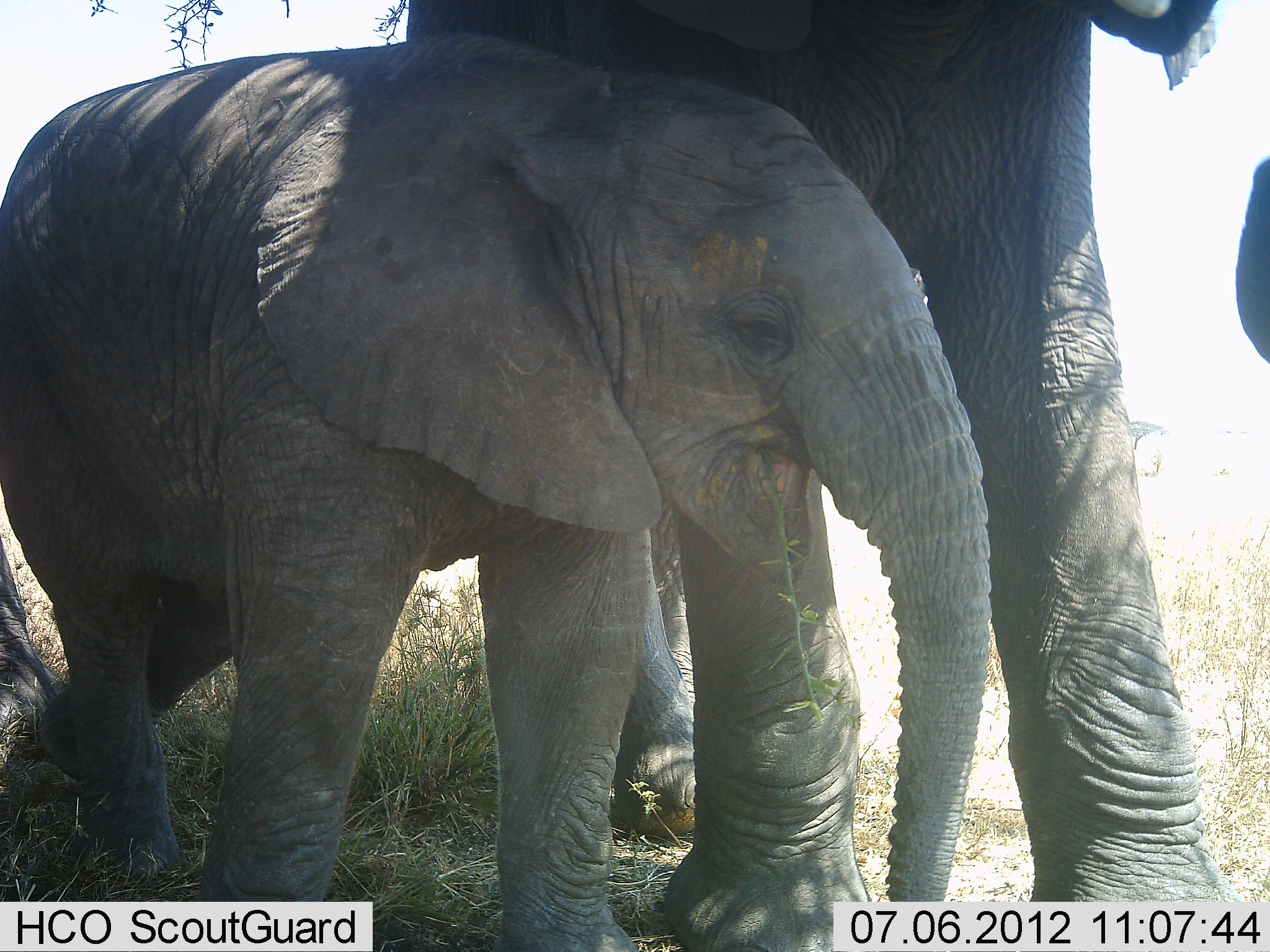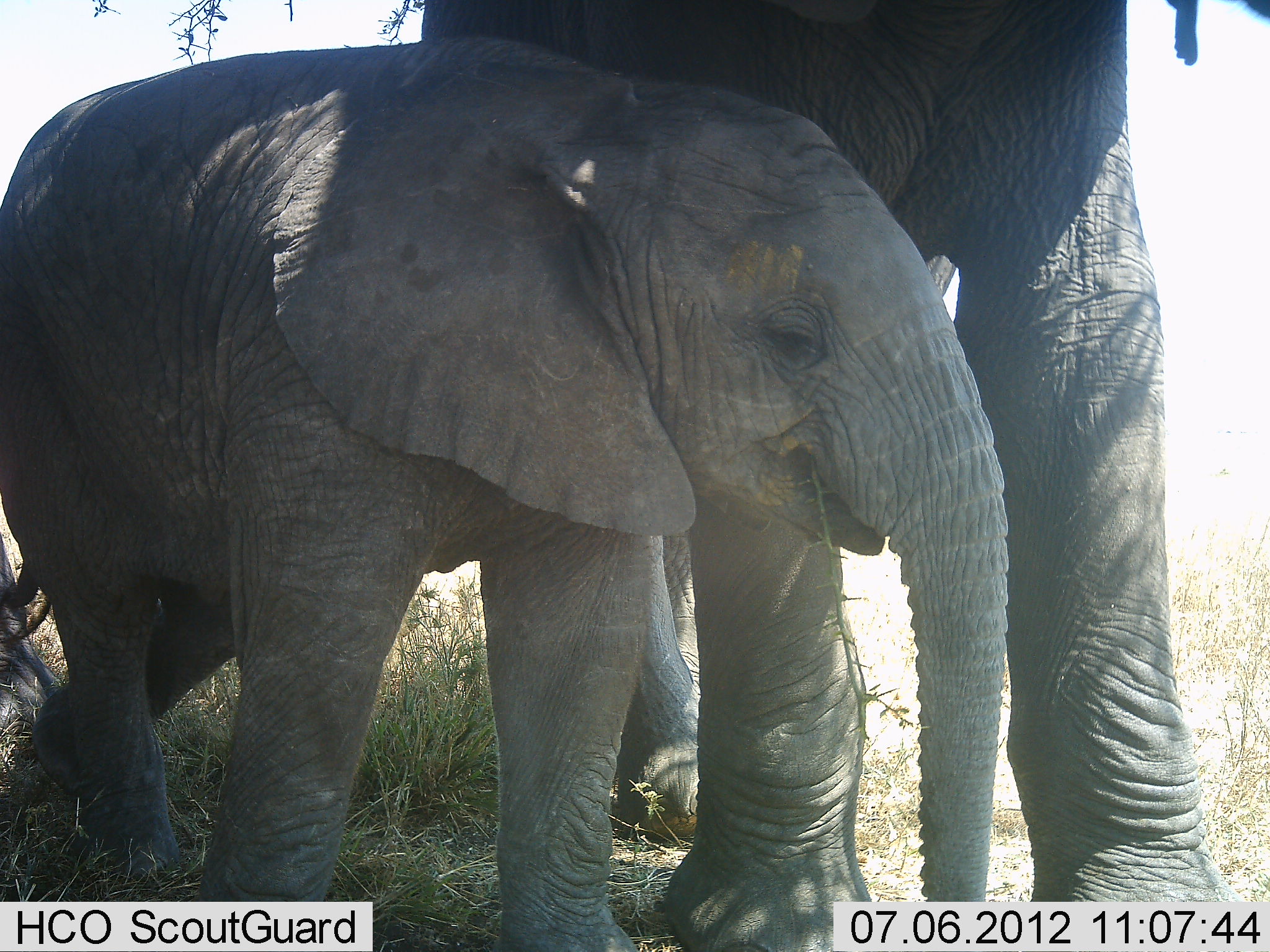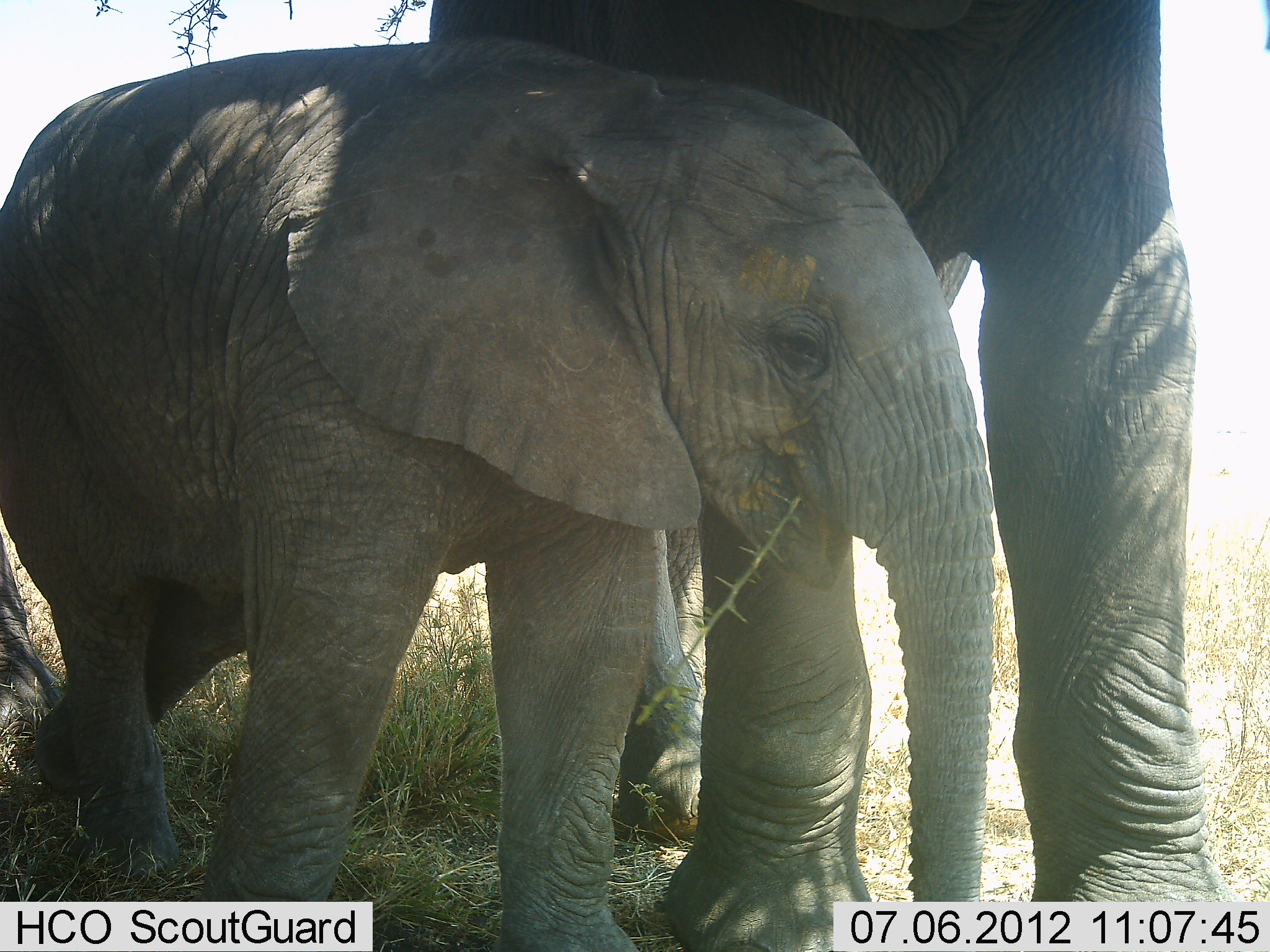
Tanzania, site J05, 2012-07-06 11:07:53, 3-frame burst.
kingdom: Animalia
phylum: Chordata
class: Mammalia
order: Proboscidea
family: Elephantidae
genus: Loxodonta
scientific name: Loxodonta africana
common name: african bush elephant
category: elephant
Elephant (african bush elephant) (Loxodonta africana), count 2. Behavior (volunteer vote fractions): standing 90%, resting 0%, moving 10%, interacting 0%. Young present (vote fraction): 100%. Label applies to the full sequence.